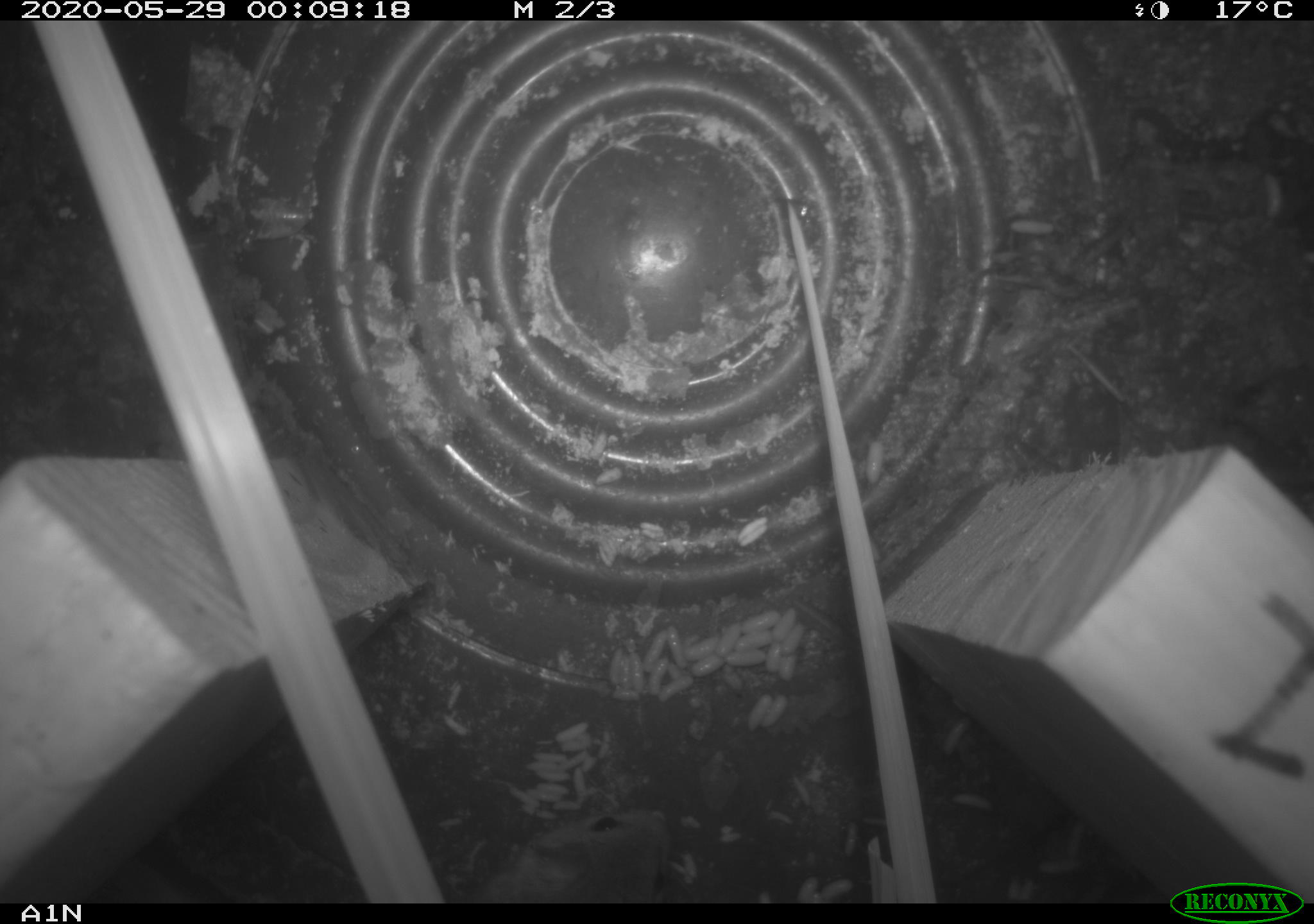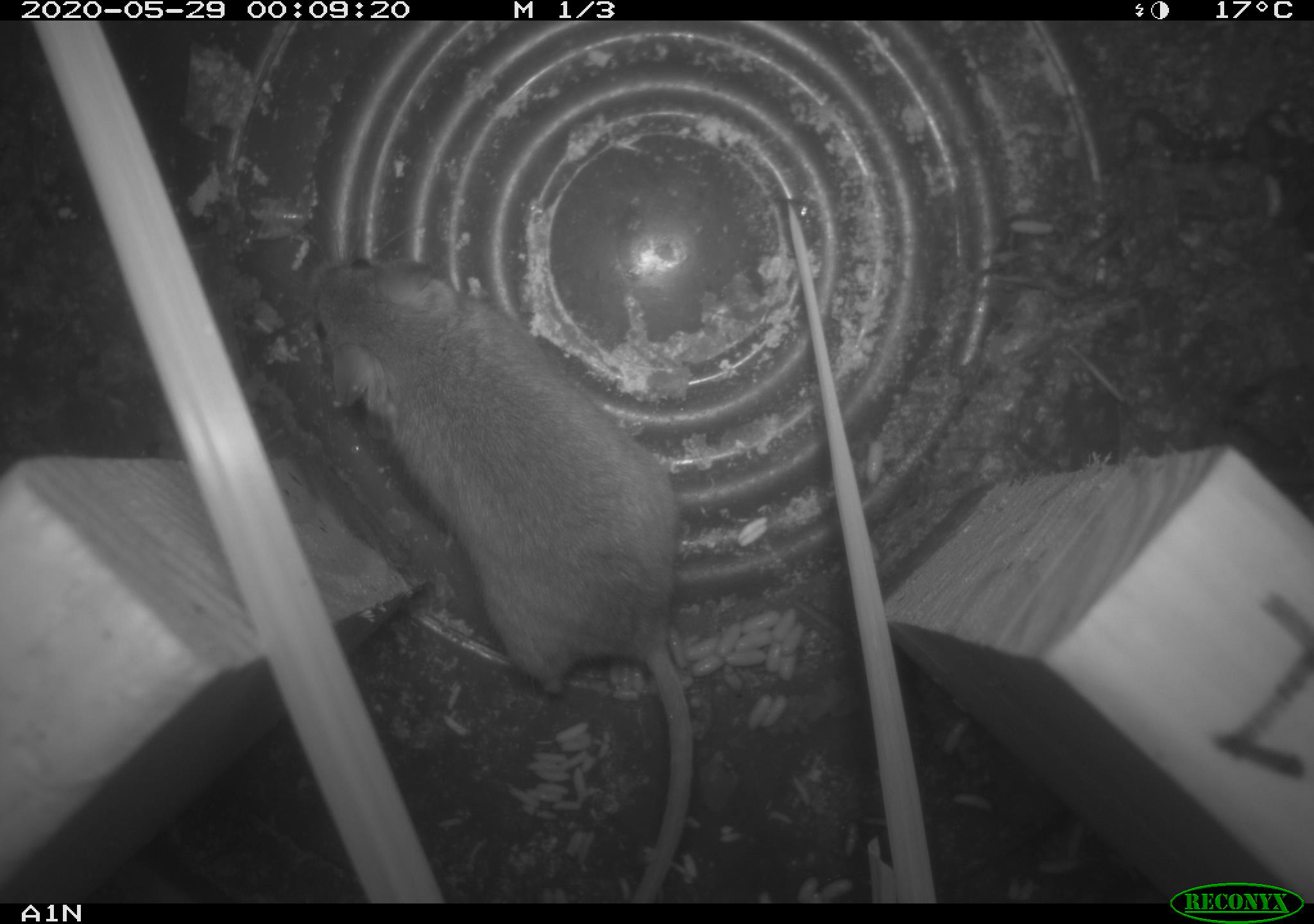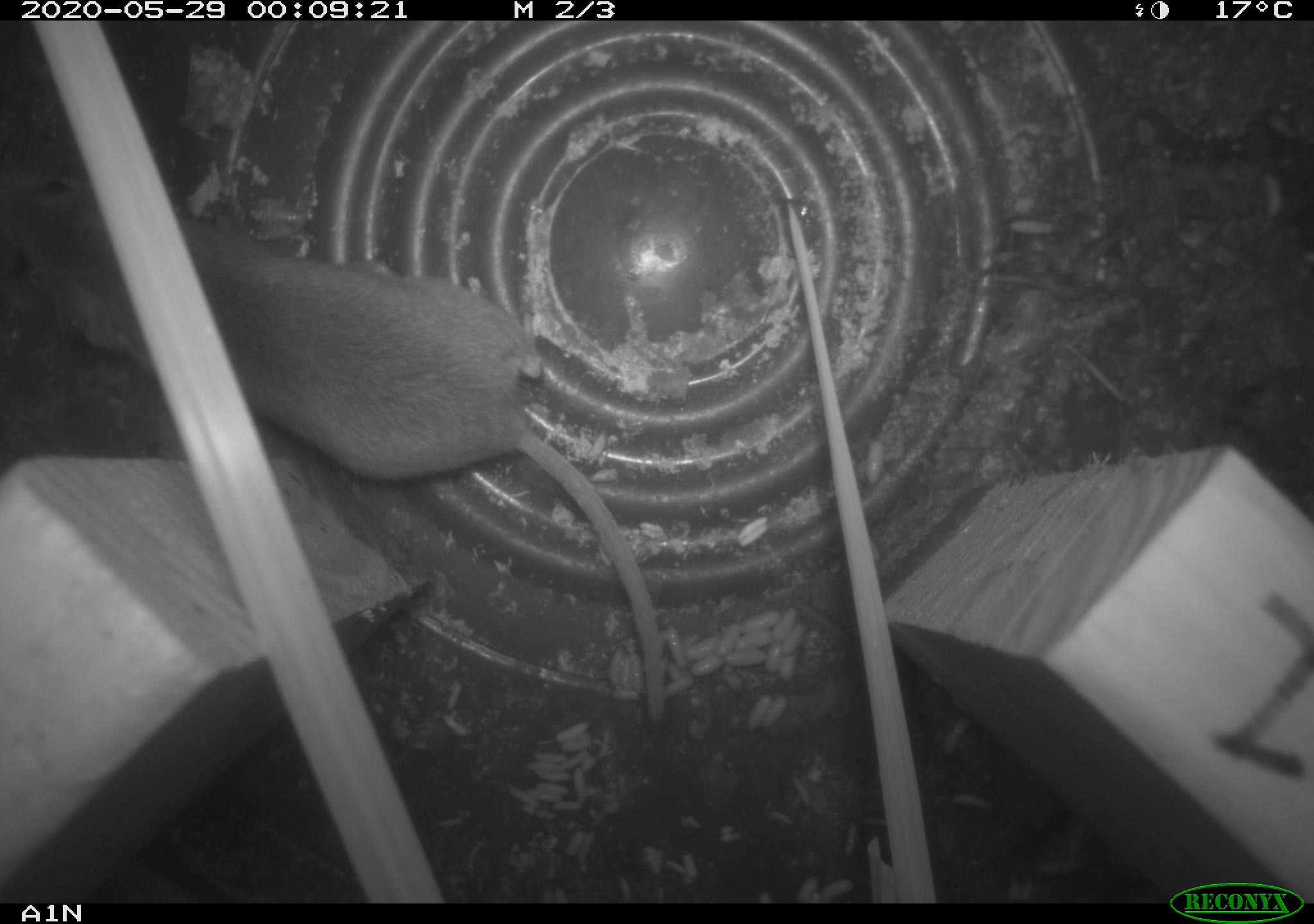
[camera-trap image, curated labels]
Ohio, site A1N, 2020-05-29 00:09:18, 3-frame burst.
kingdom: Animalia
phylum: Chordata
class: Mammalia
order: Rodentia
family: Cricetidae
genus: Peromyscus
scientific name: Peromyscus leucopus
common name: white-footed mouse